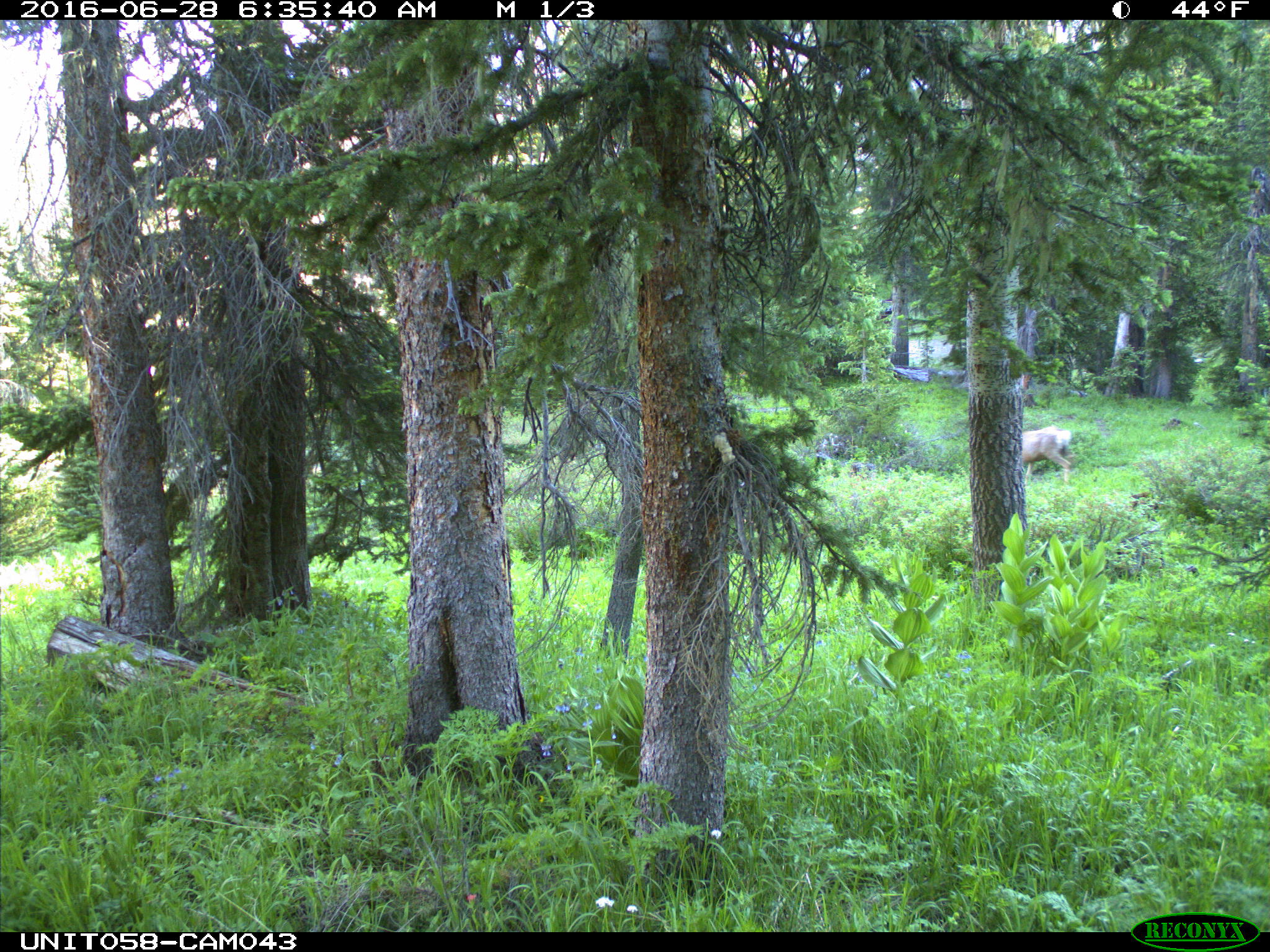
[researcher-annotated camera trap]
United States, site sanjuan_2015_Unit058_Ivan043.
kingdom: Animalia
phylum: Chordata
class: Mammalia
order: Artiodactyla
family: Cervidae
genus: Odocoileus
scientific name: Odocoileus hemionus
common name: mule deer